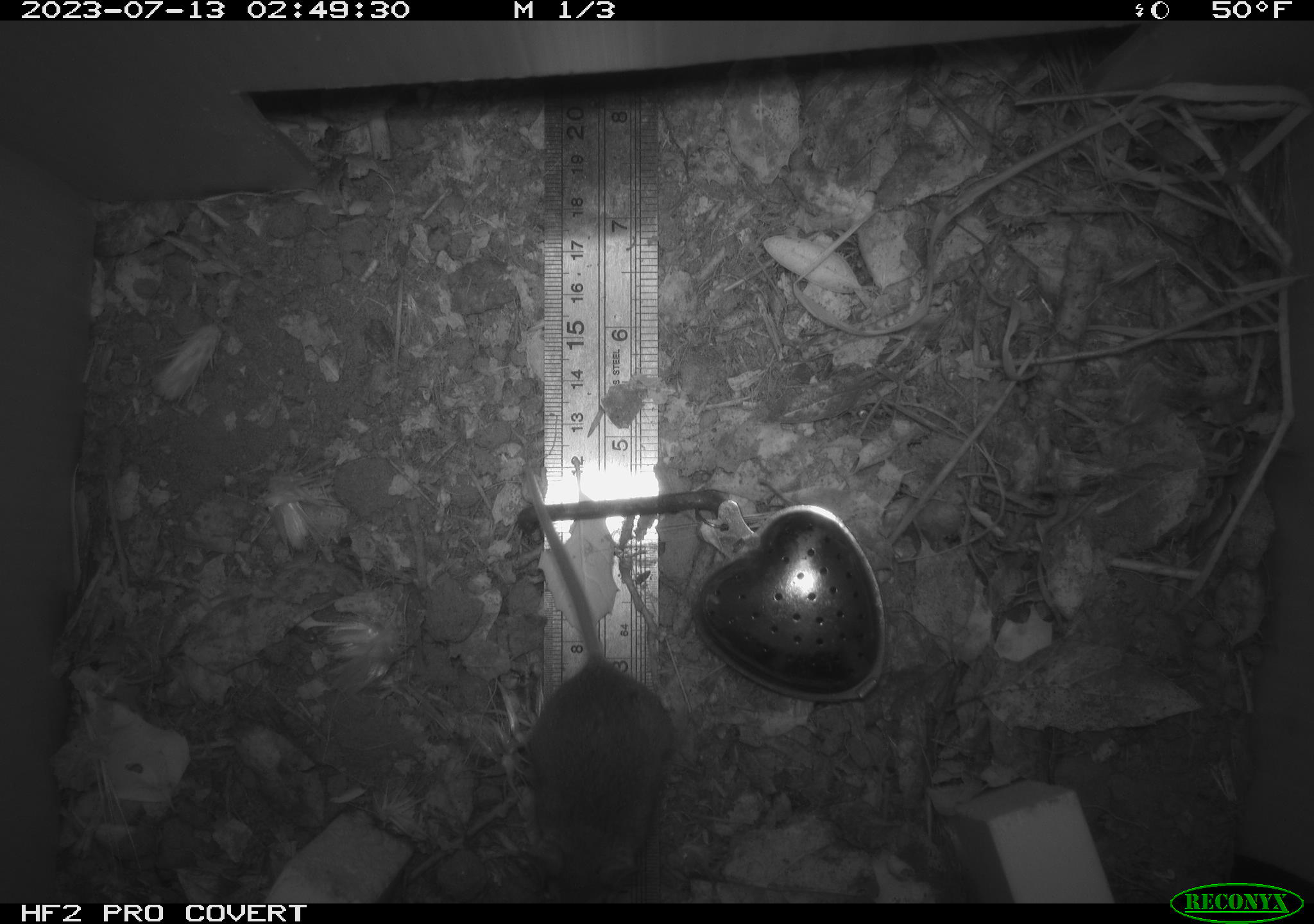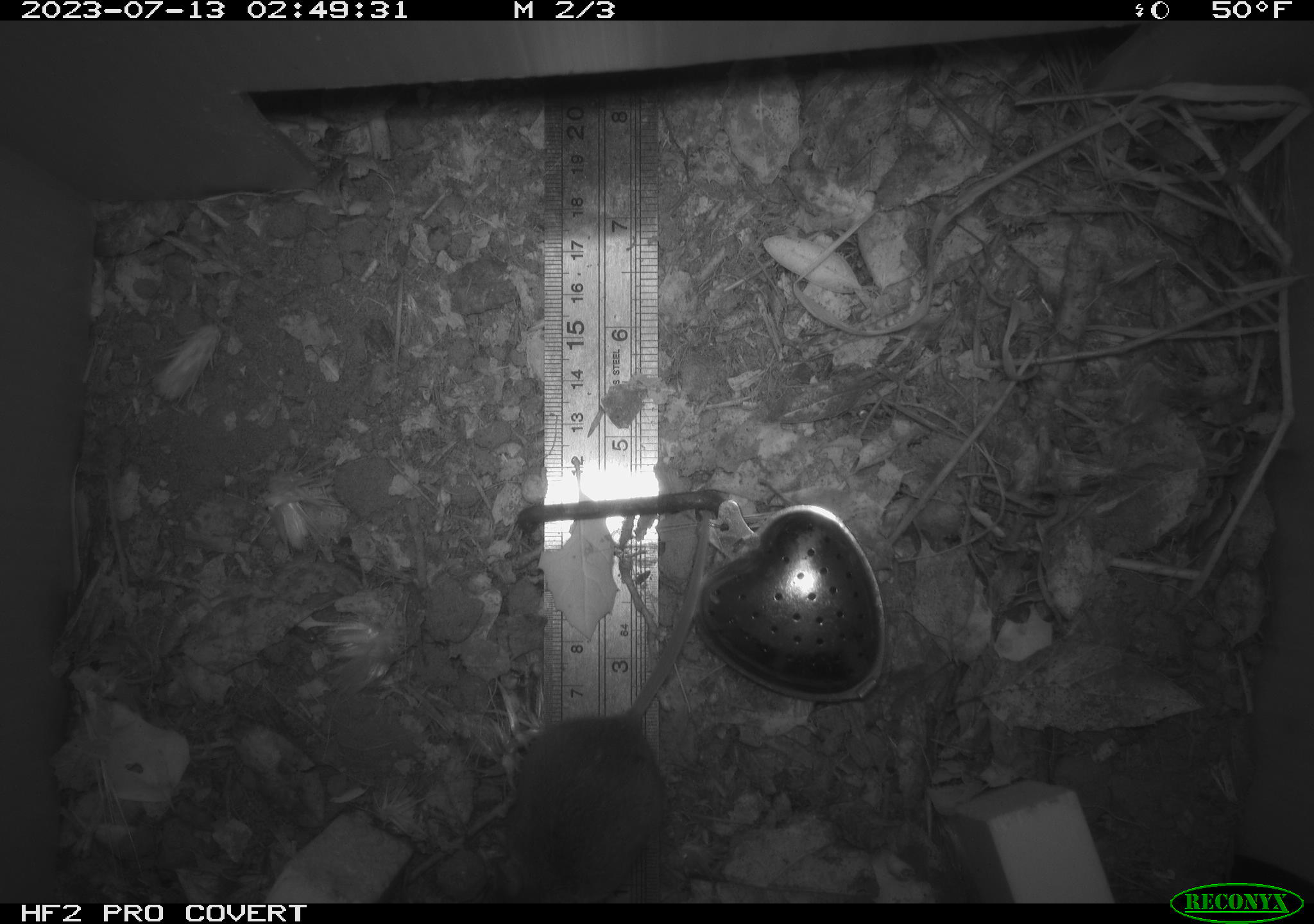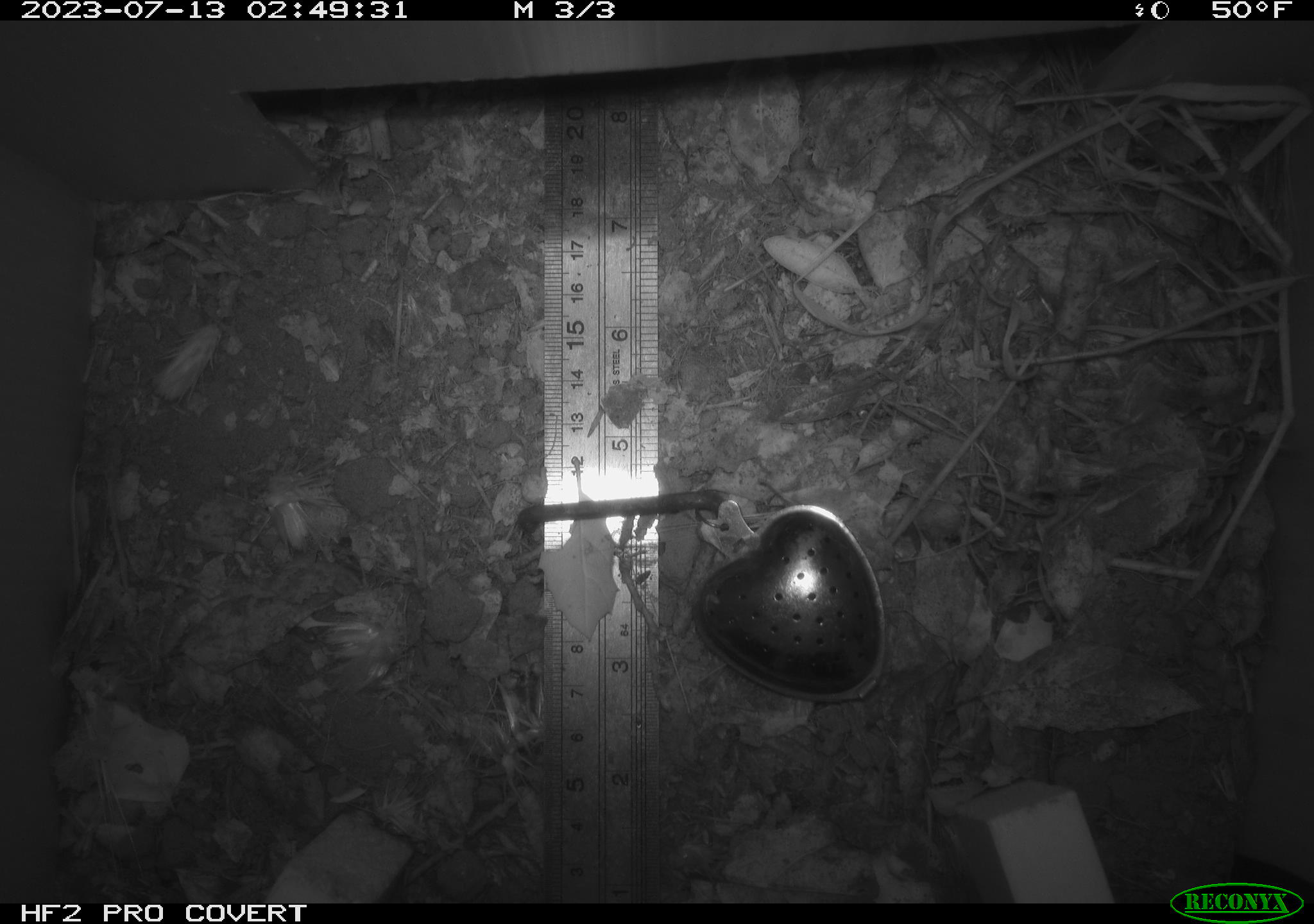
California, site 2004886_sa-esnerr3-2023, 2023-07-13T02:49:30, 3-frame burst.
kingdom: Animalia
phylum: Chordata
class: Mammalia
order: Rodentia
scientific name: Rodentia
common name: mouse species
Mouse species (Rodentia).